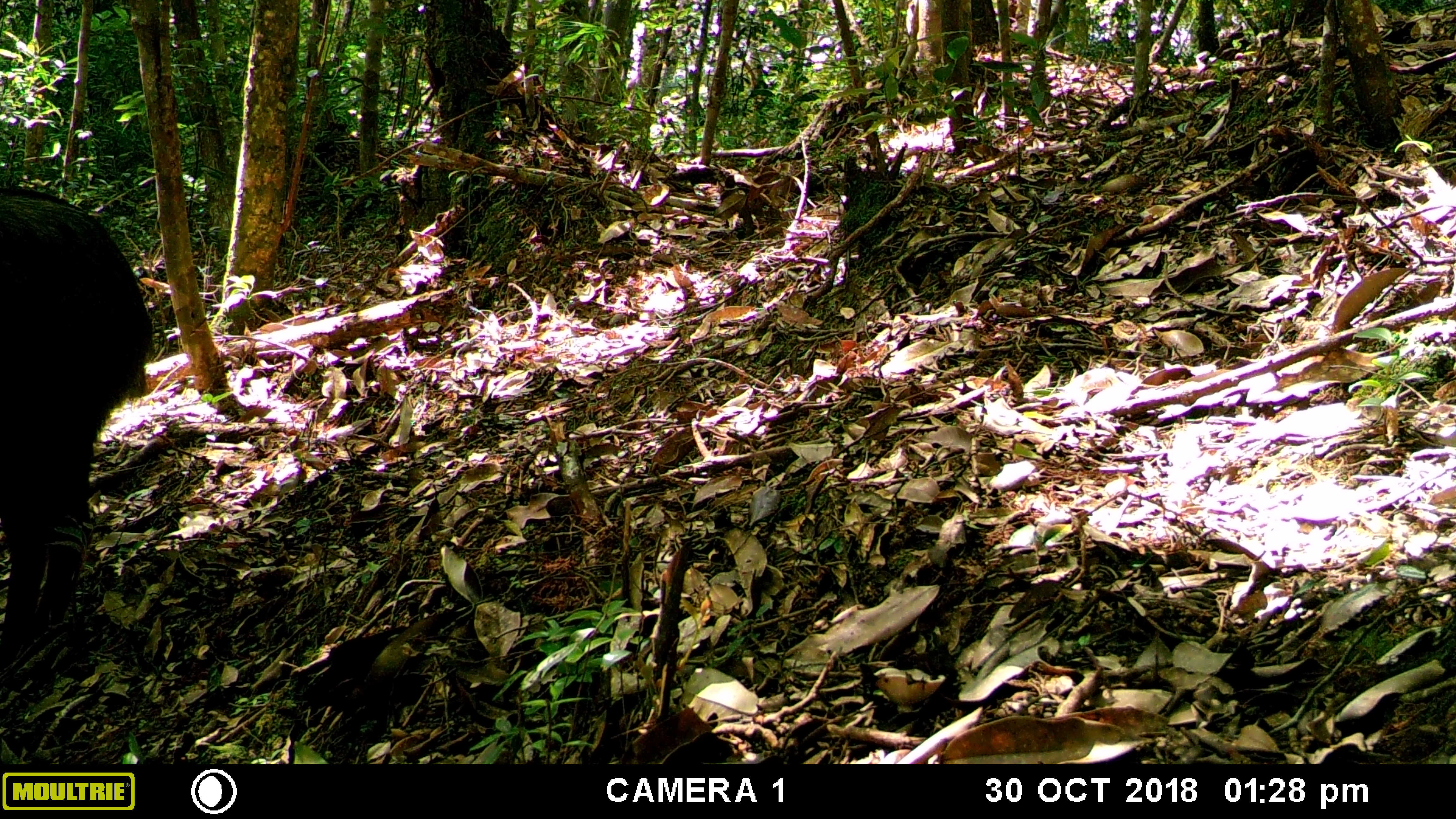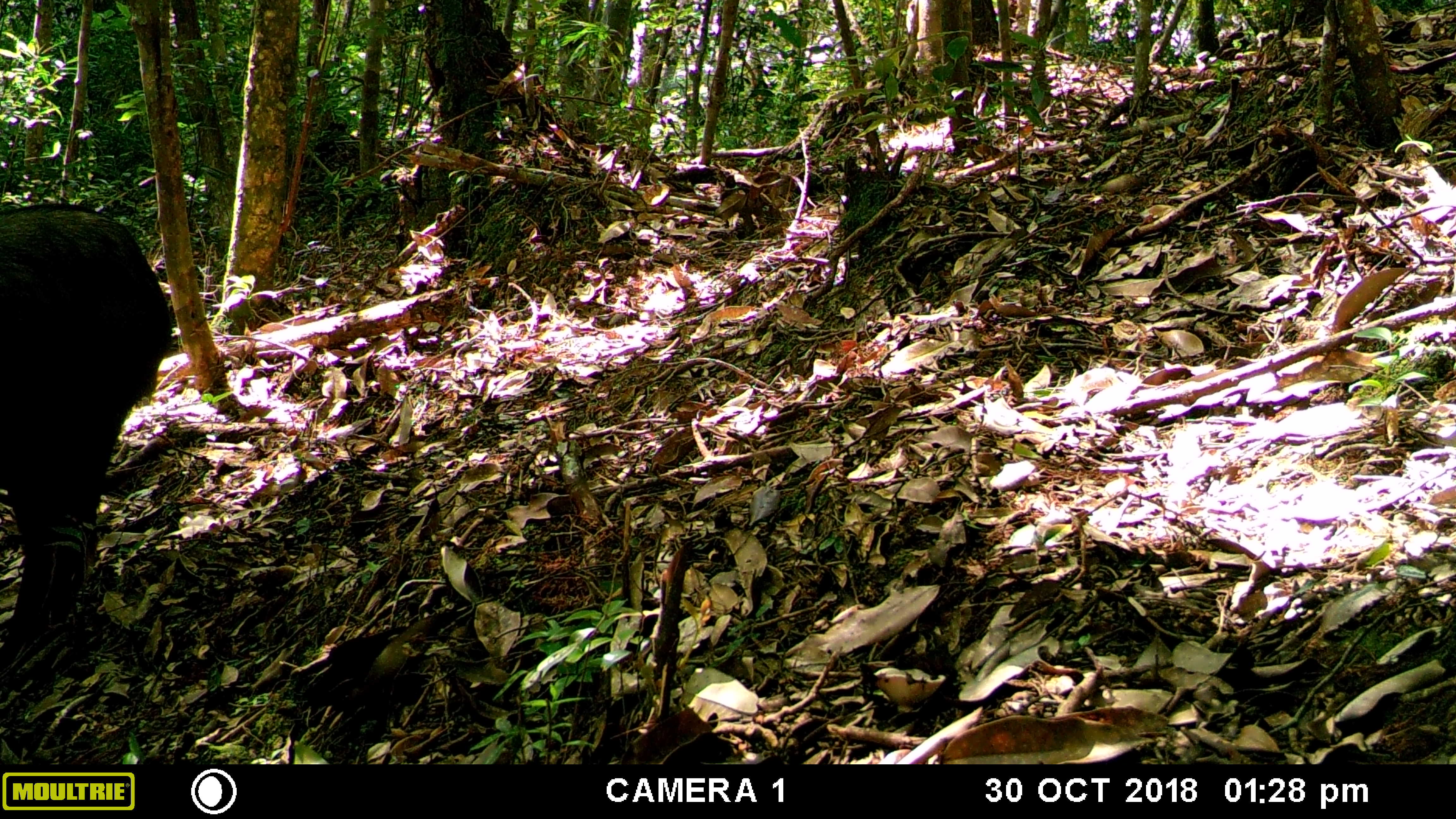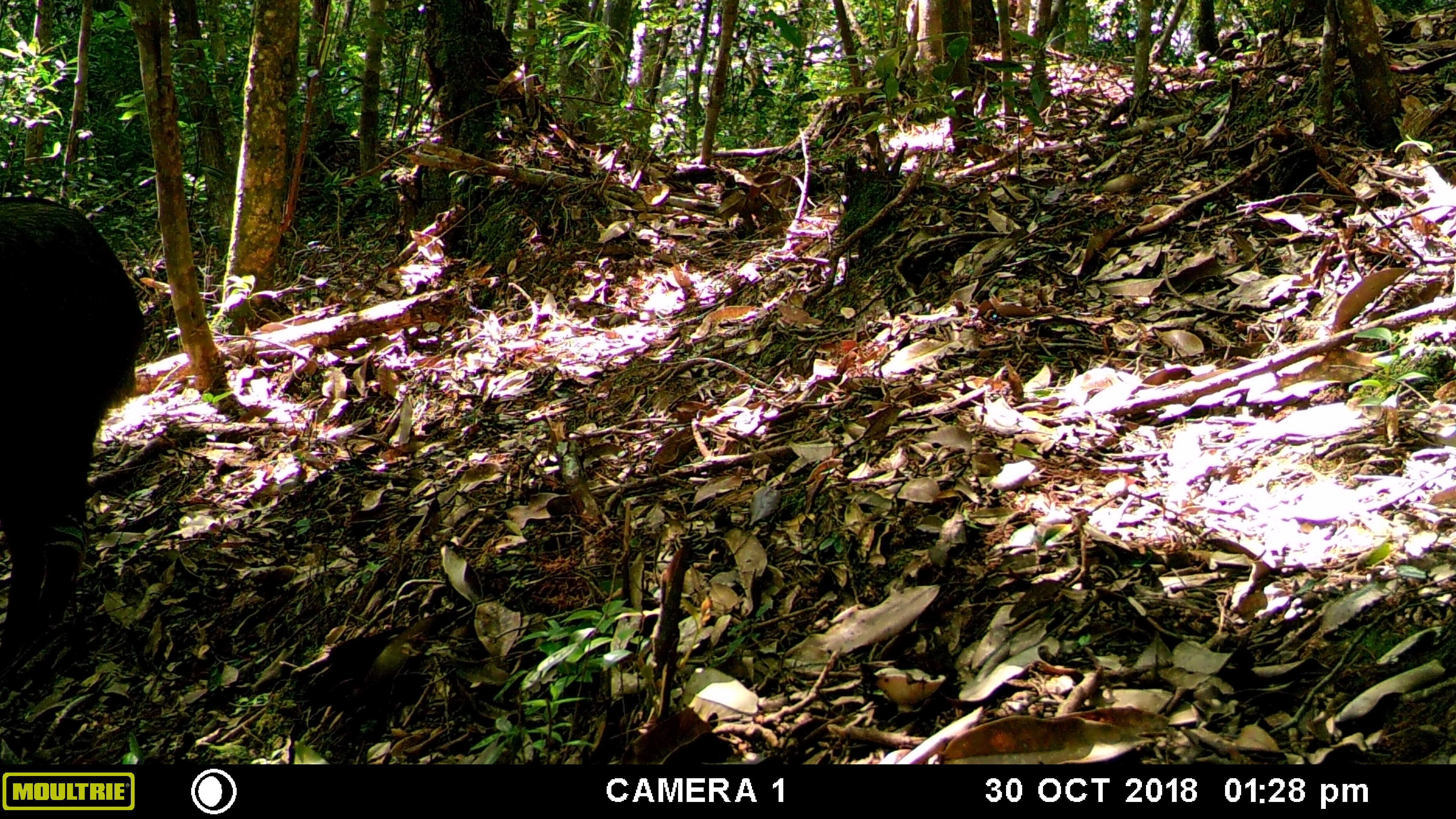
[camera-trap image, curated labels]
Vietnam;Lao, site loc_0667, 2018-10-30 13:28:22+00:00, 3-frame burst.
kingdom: Animalia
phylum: Chordata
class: Mammalia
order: Artiodactyla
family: Bovidae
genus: Capricornis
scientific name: Capricornis sumatraensis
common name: chinese serow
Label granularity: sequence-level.